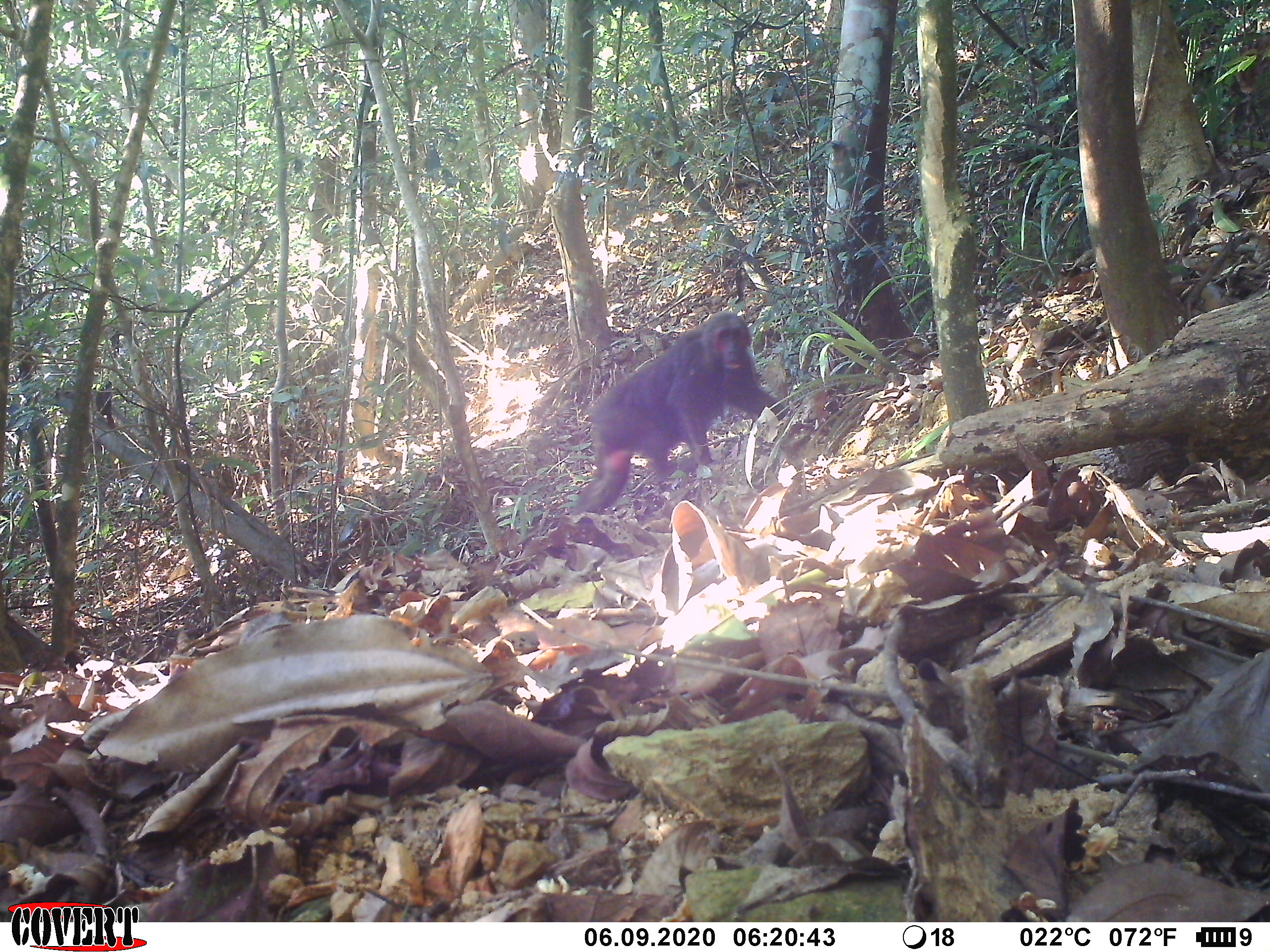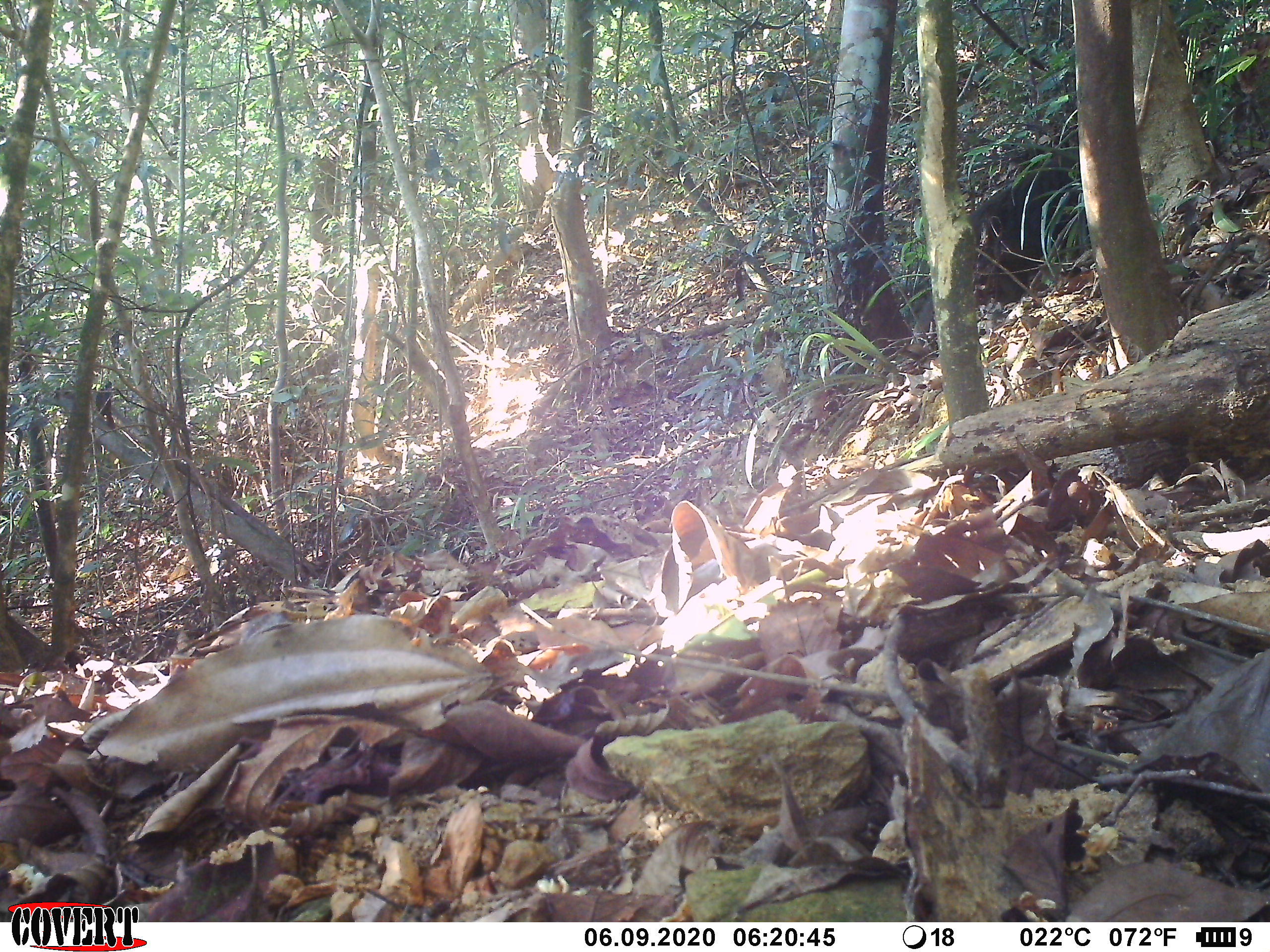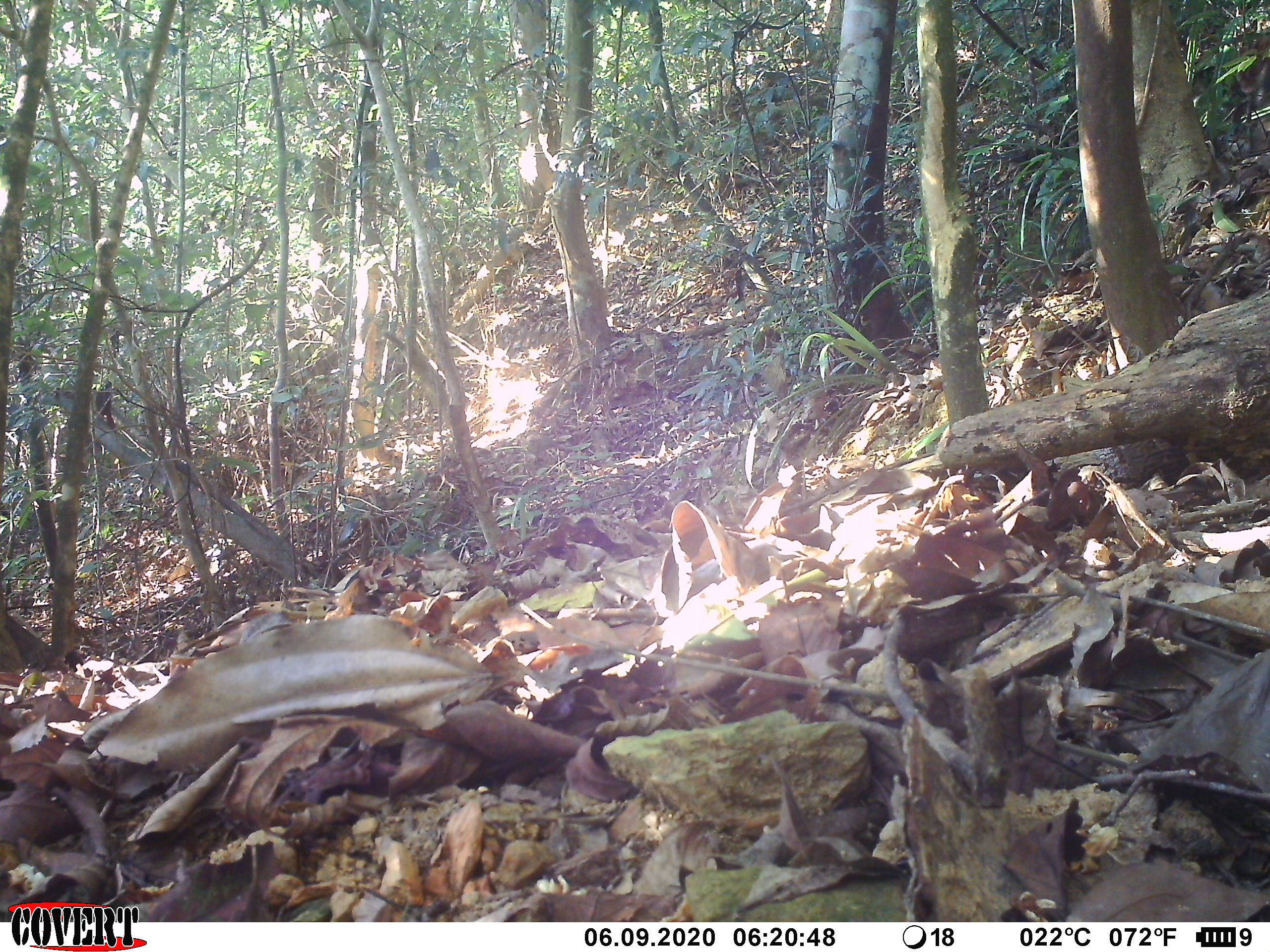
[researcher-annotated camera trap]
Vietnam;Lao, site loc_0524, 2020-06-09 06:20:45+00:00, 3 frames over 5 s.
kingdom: Animalia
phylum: Chordata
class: Mammalia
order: Primates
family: Cercopithecidae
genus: Macaca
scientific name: Macaca arctoides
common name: stump-tailed macaque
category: stump tailed macaque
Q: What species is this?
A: Stump tailed macaque (stump-tailed macaque) (Macaca arctoides).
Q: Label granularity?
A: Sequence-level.